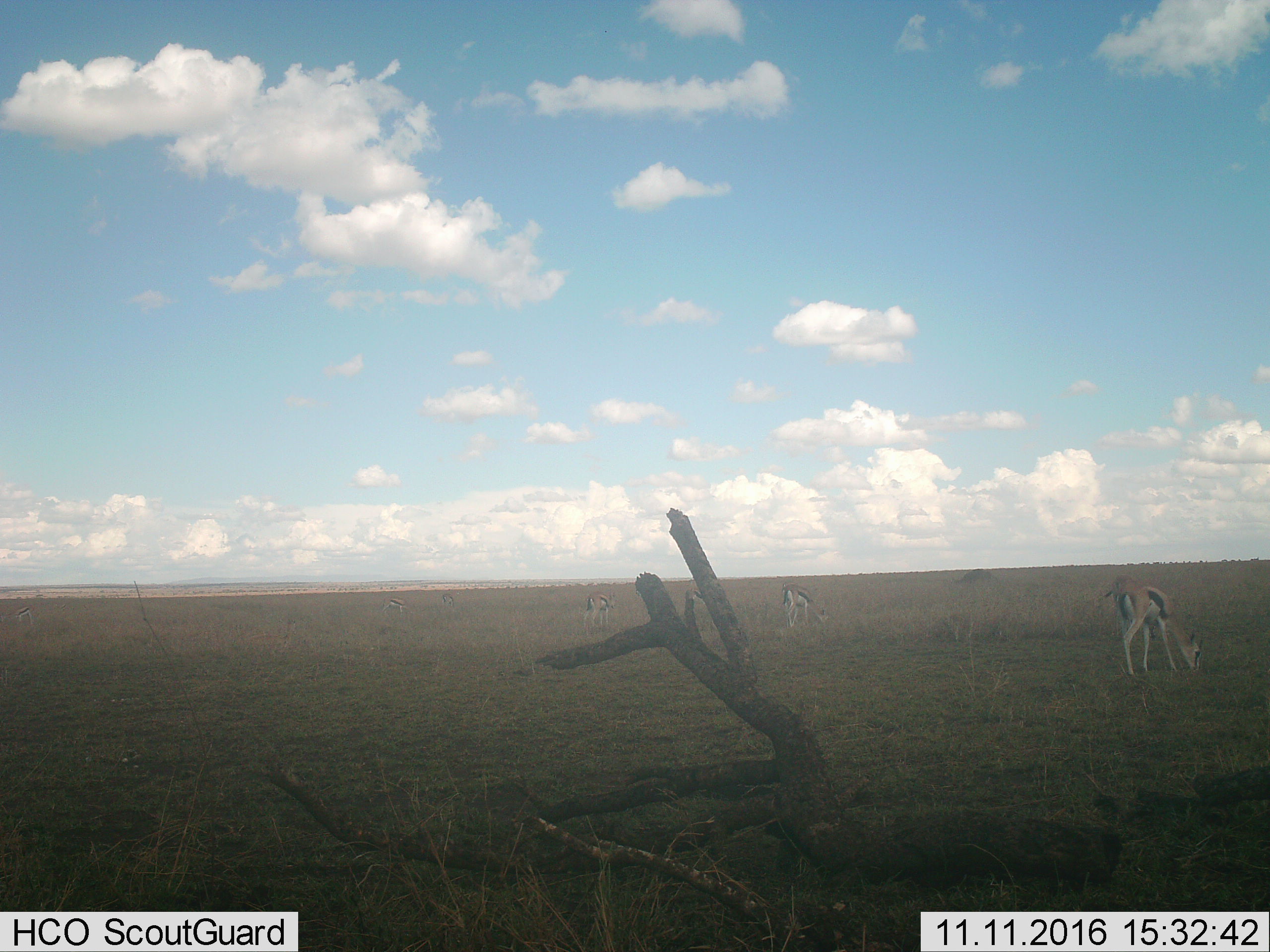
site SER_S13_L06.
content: unidentified animal